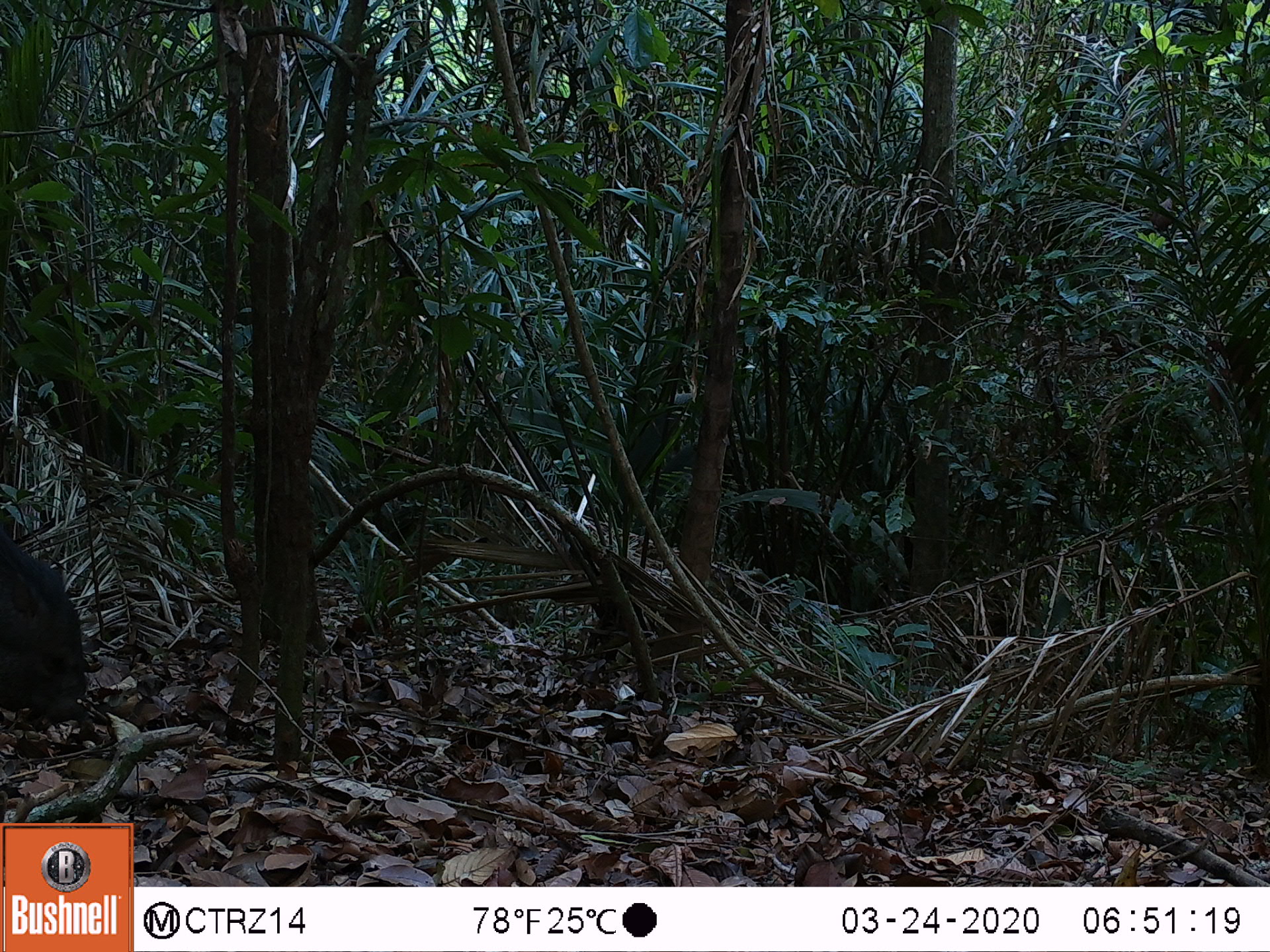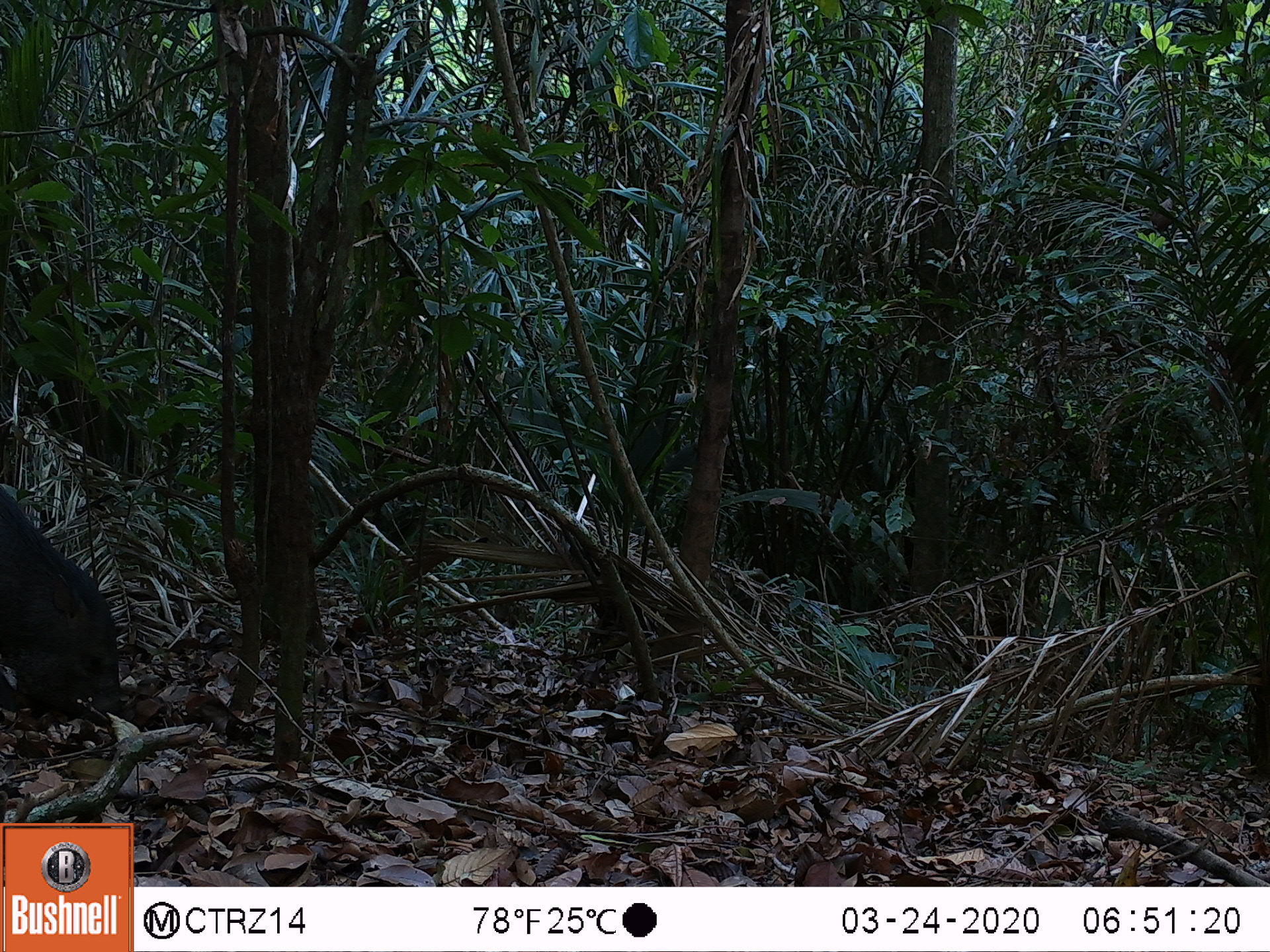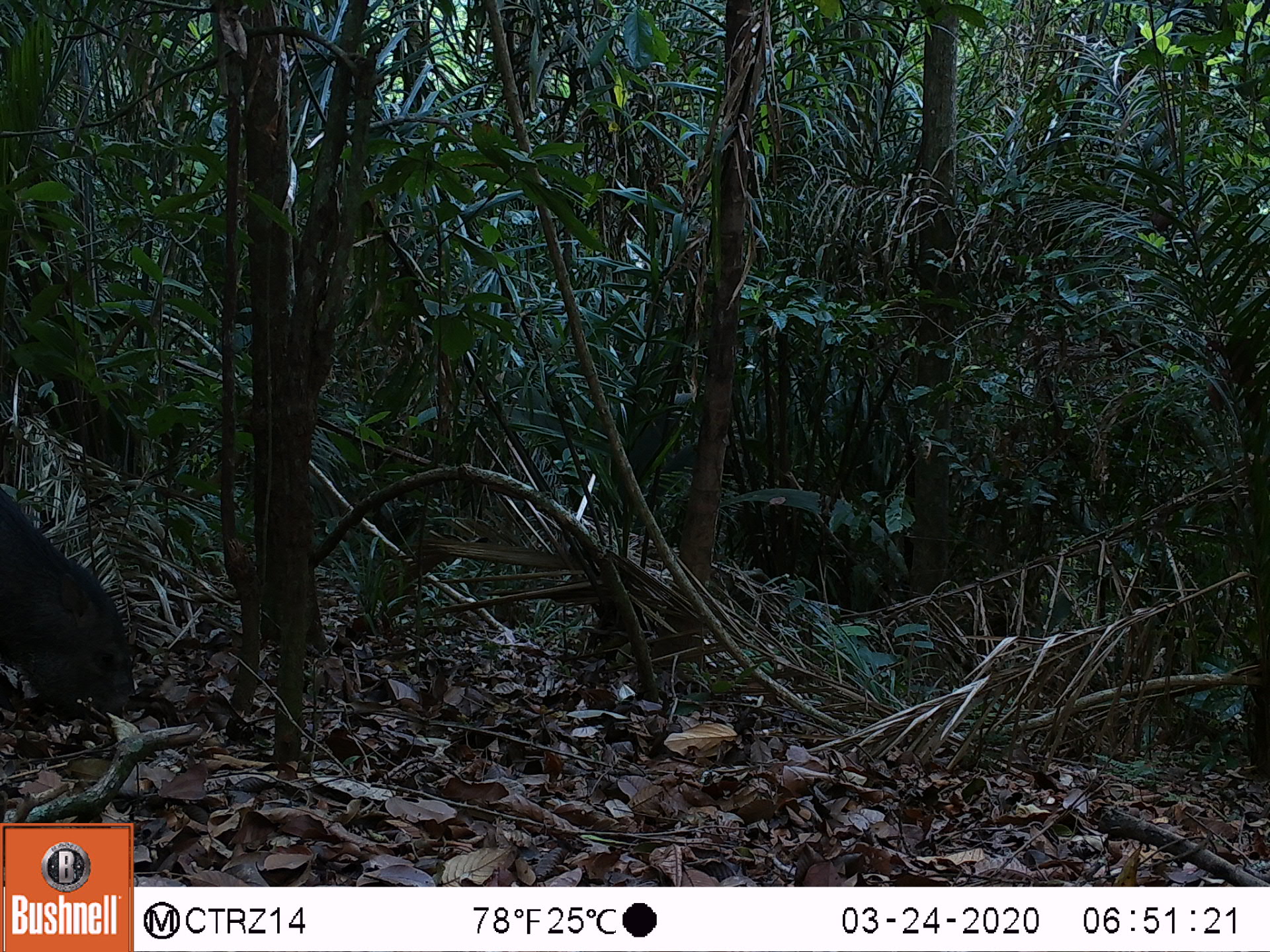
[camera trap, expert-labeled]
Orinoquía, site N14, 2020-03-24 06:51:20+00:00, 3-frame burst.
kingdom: Animalia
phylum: Chordata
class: Mammalia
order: Artiodactyla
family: Tayassuidae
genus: Pecari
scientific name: Pecari tajacu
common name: collared peccary